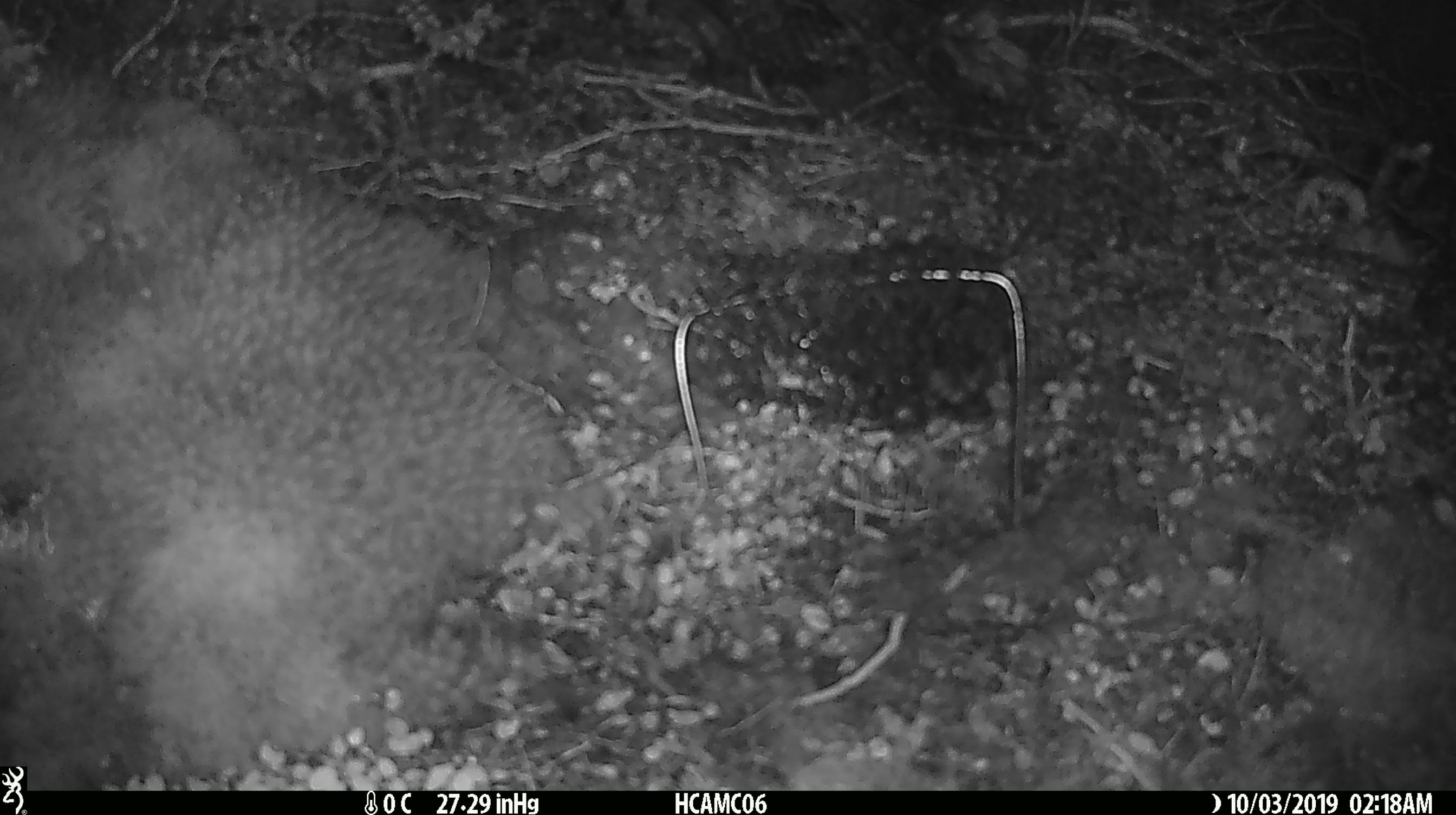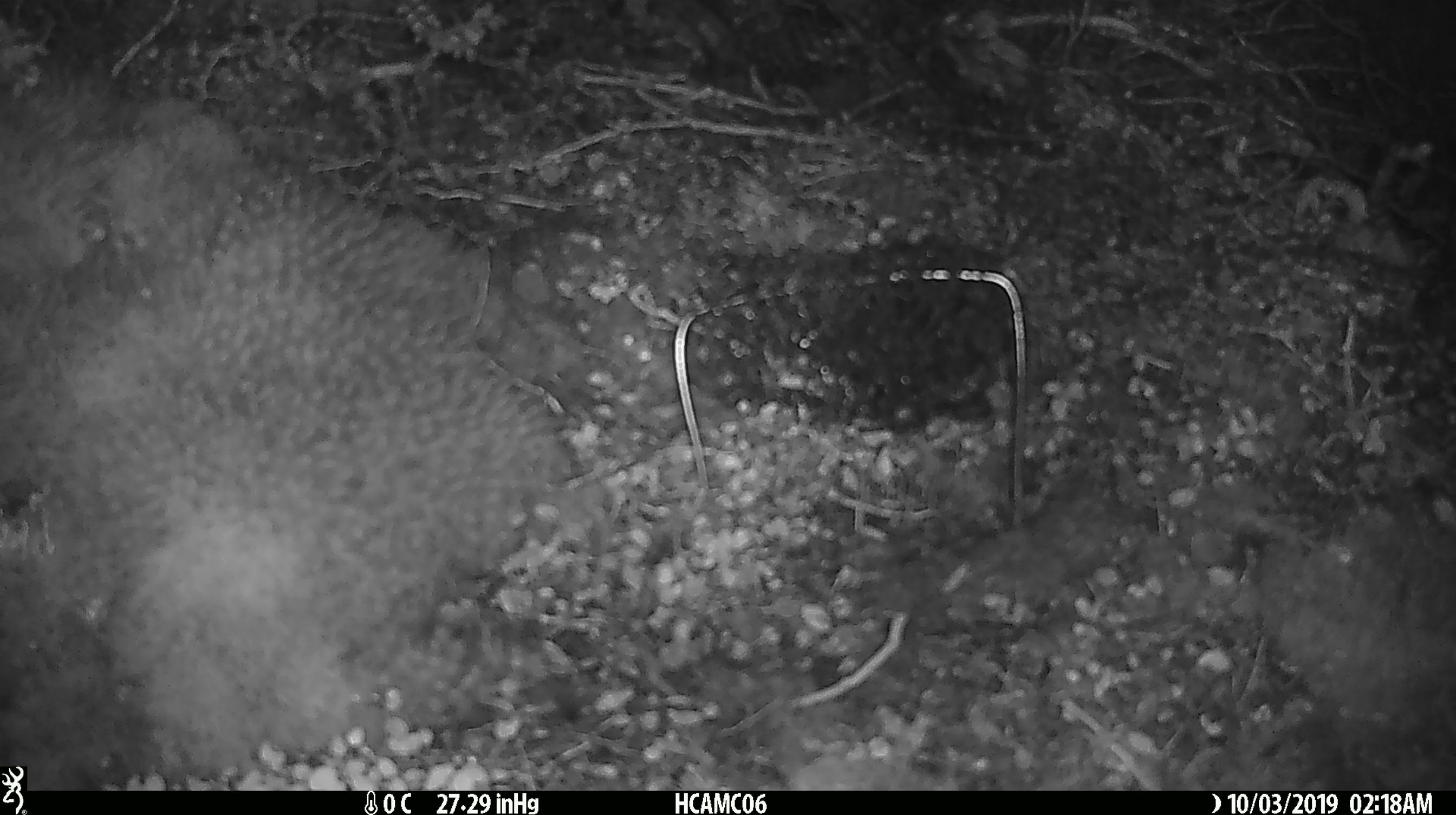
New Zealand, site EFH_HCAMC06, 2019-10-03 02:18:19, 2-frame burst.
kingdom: Animalia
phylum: Chordata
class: Mammalia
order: Rodentia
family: Muridae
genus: Mus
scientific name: Mus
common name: mouse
Mouse (Mus).